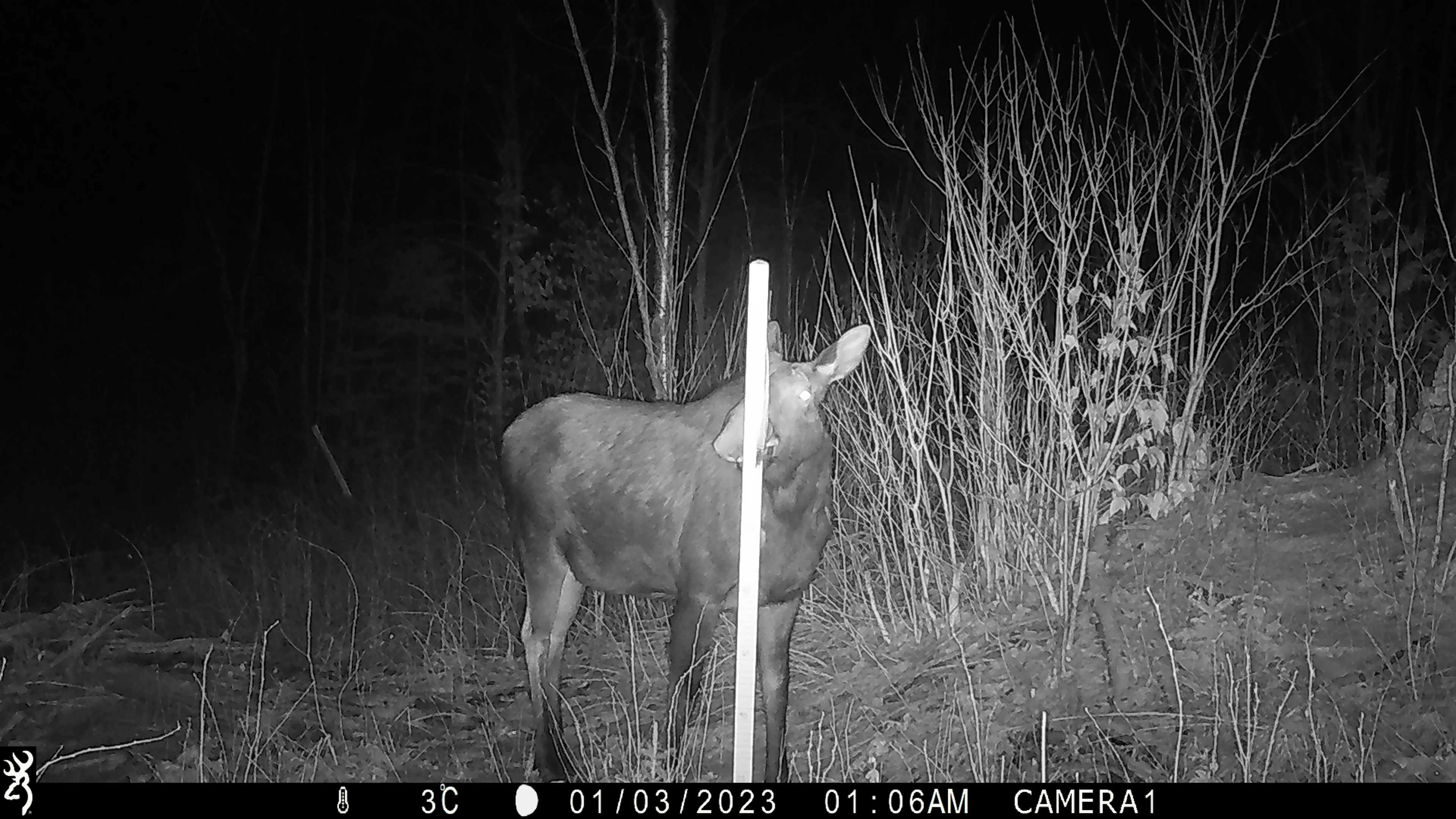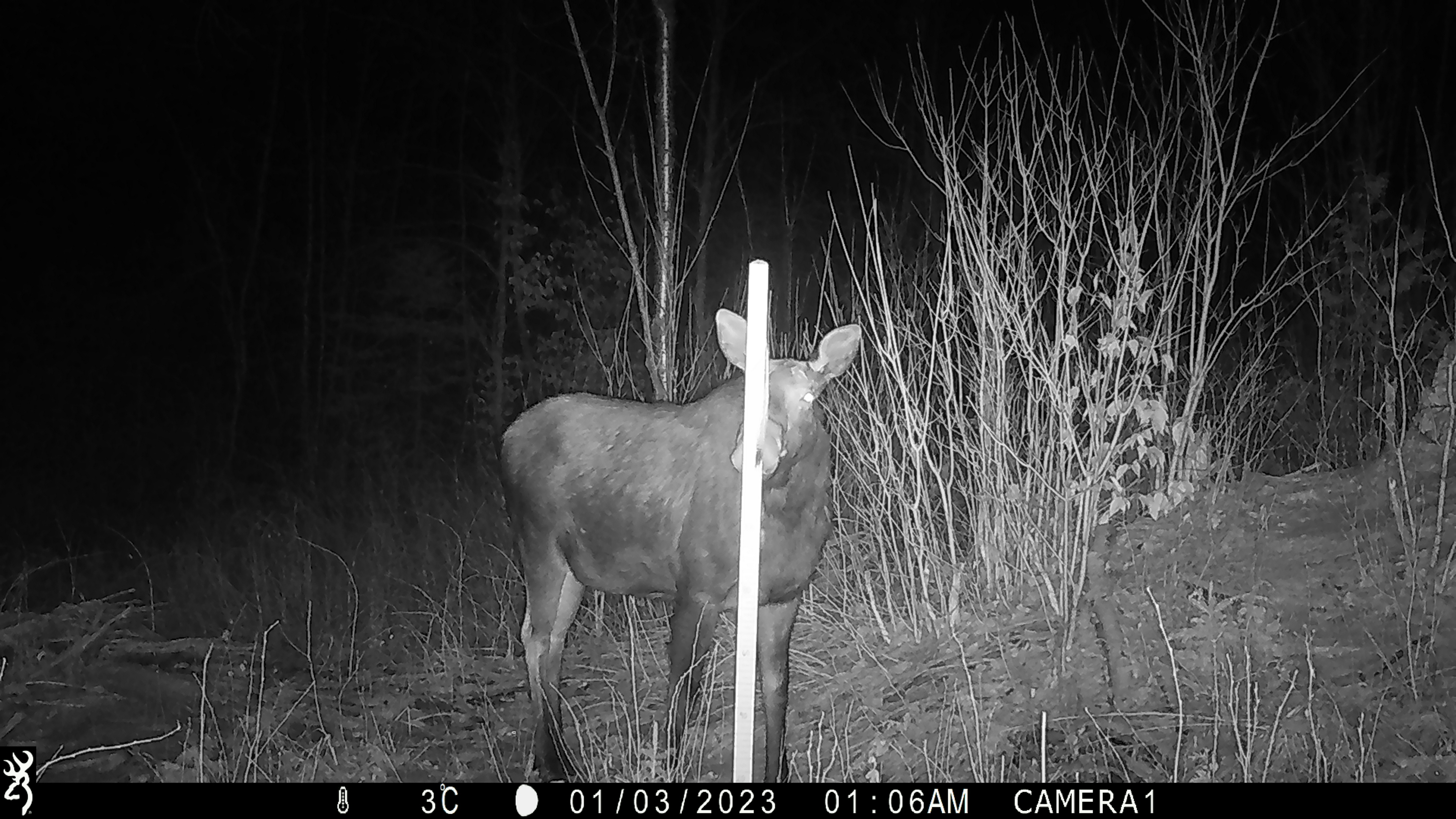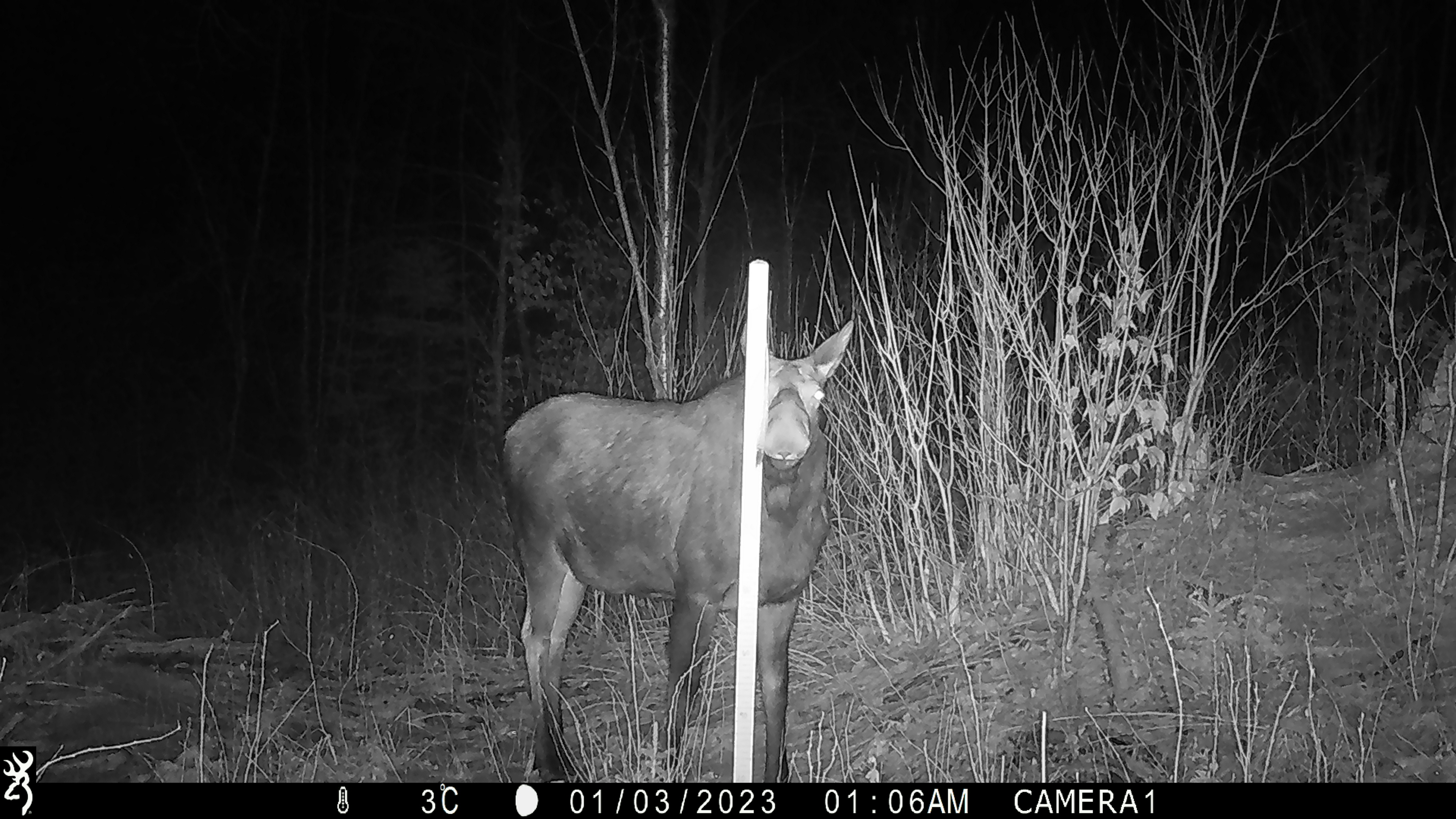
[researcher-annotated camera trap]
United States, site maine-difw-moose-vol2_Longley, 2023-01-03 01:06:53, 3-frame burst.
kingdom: Animalia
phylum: Chordata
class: Mammalia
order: Artiodactyla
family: Cervidae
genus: Alces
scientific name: Alces alces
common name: moose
Moose (Alces alces).